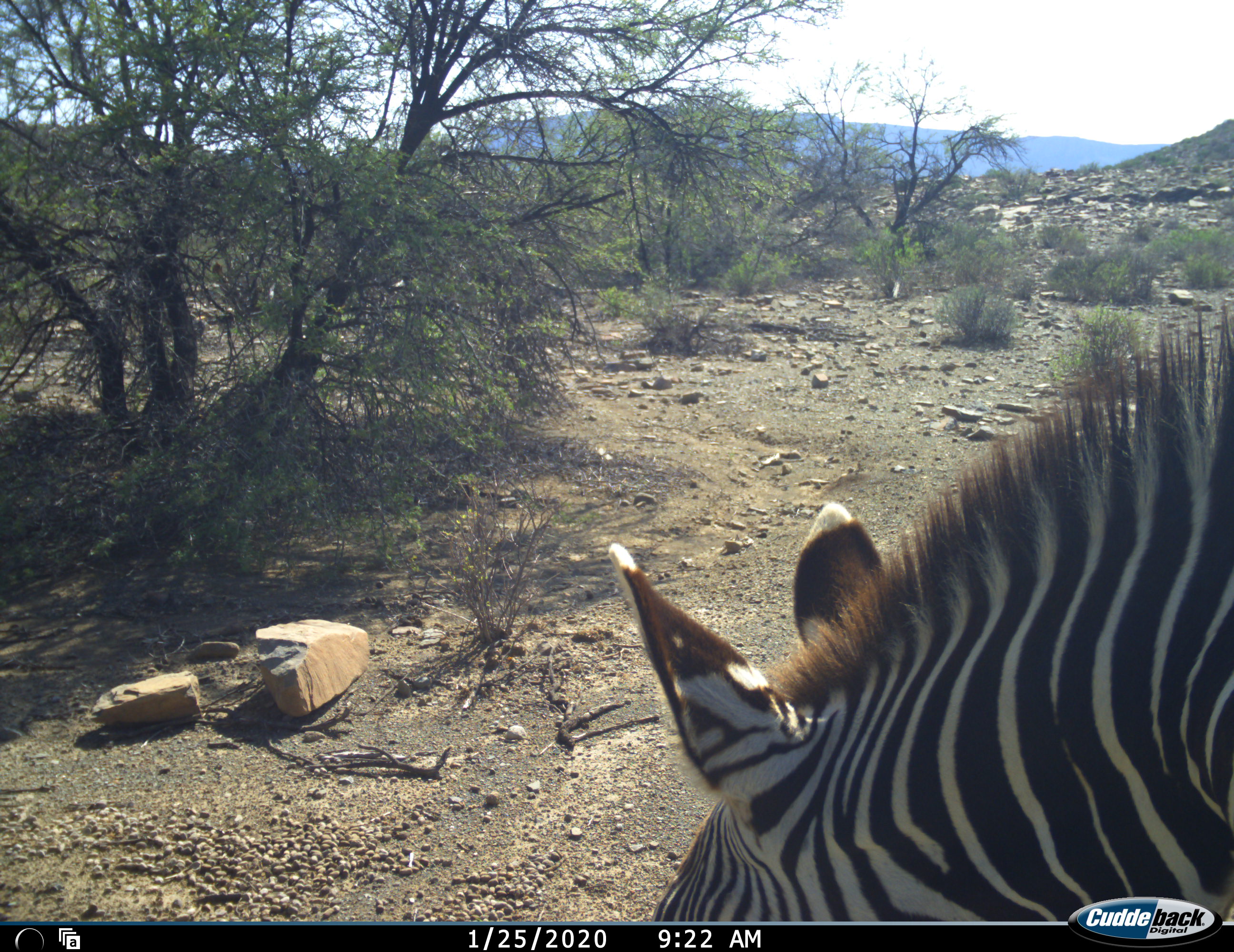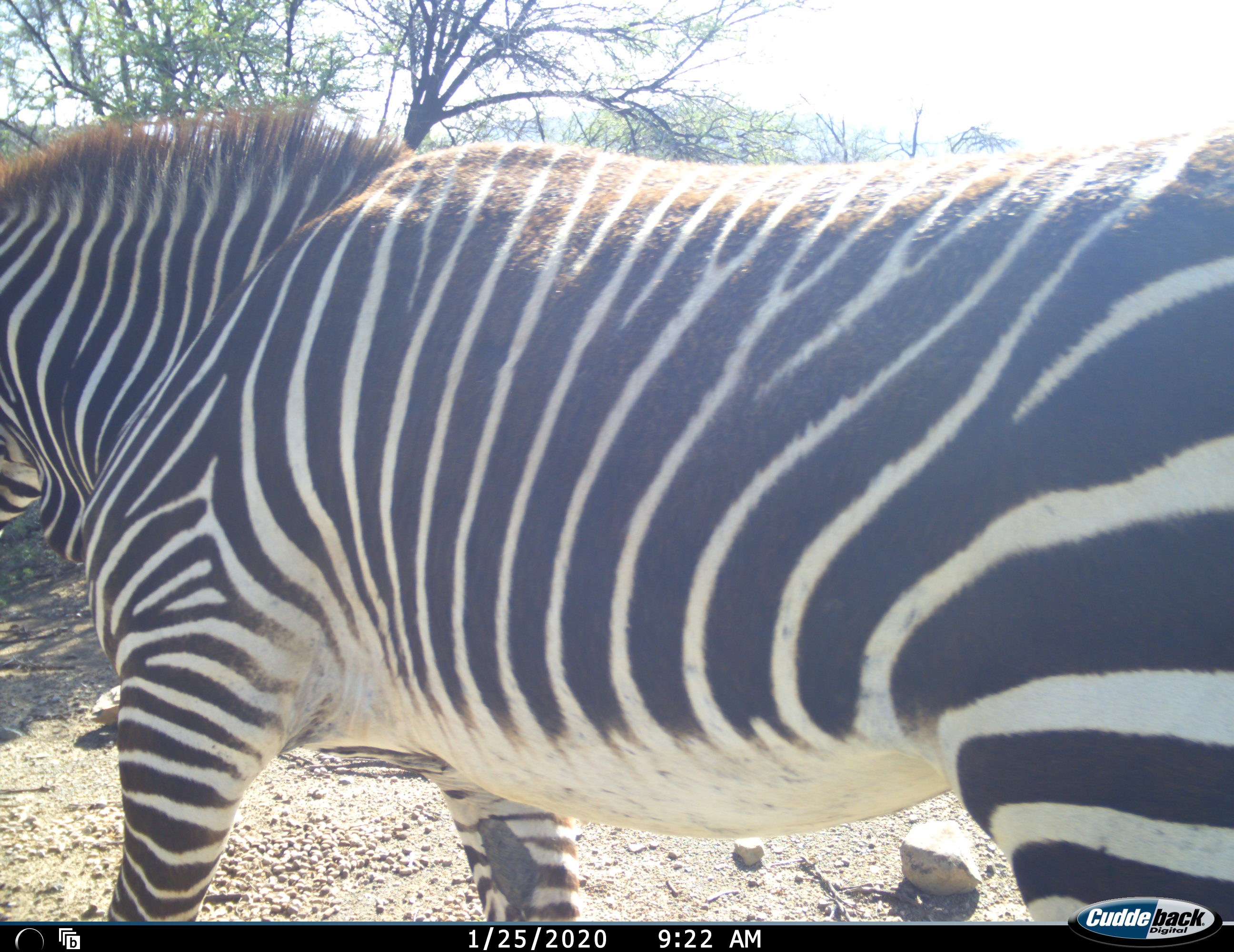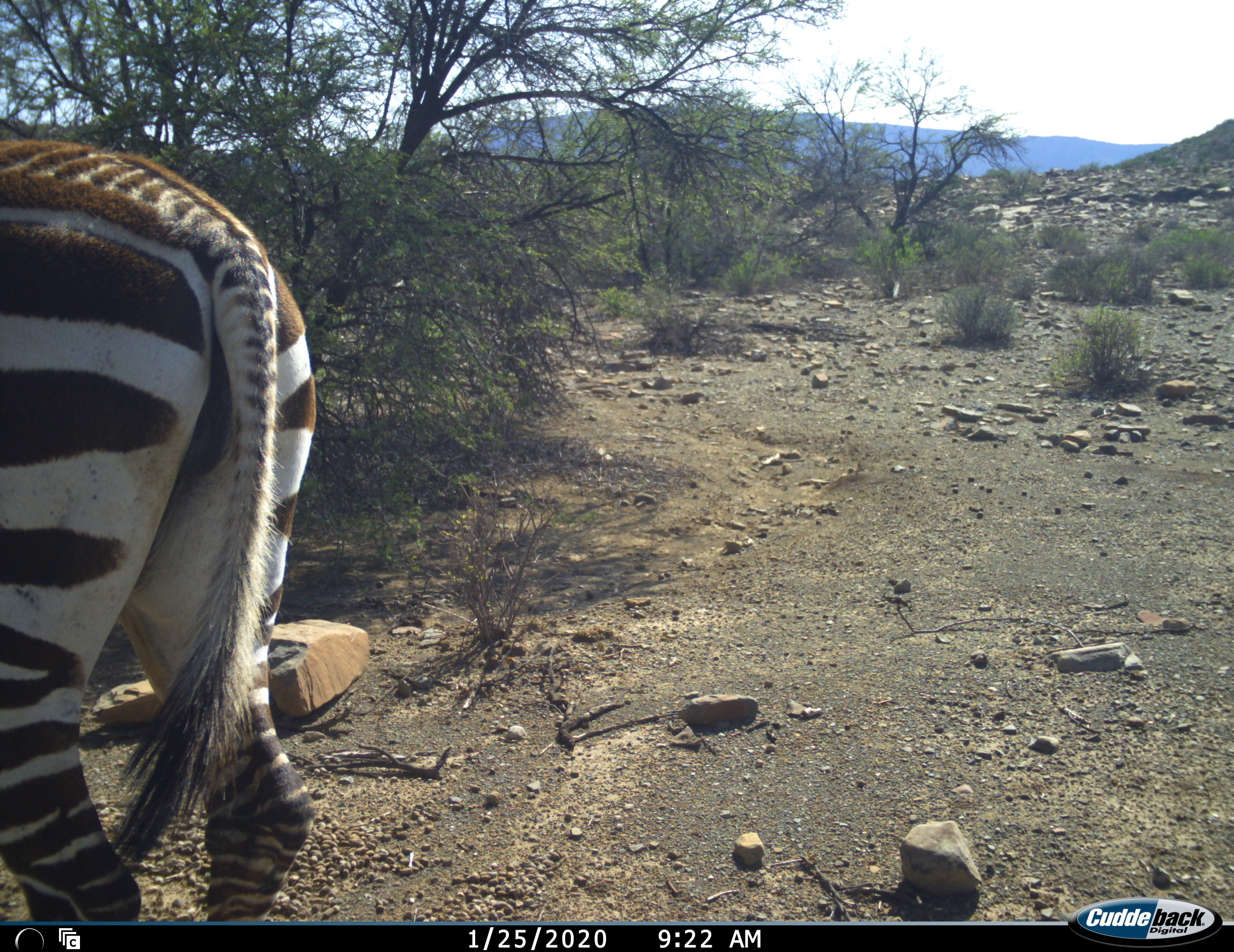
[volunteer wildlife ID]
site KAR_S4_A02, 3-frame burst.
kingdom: Animalia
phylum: Chordata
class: Mammalia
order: Perissodactyla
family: Equidae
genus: Equus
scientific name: Equus zebra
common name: mountain zebra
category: zebramountain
Zebramountain (mountain zebra) (Equus zebra), count 1. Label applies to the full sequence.